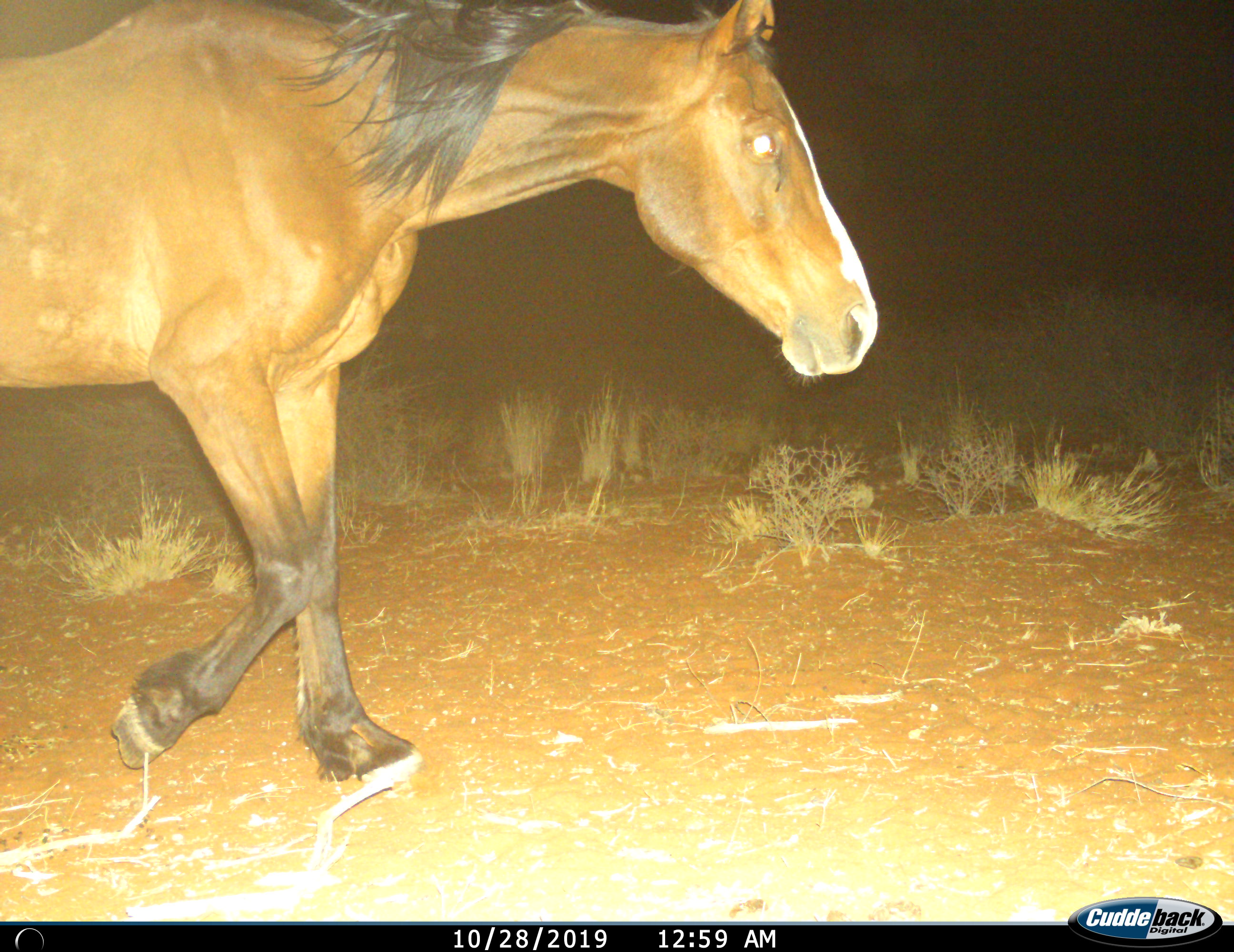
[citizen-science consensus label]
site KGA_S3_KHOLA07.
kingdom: Animalia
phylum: Chordata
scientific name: Vertebrata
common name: domestic animal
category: domesticanimal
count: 1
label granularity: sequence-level